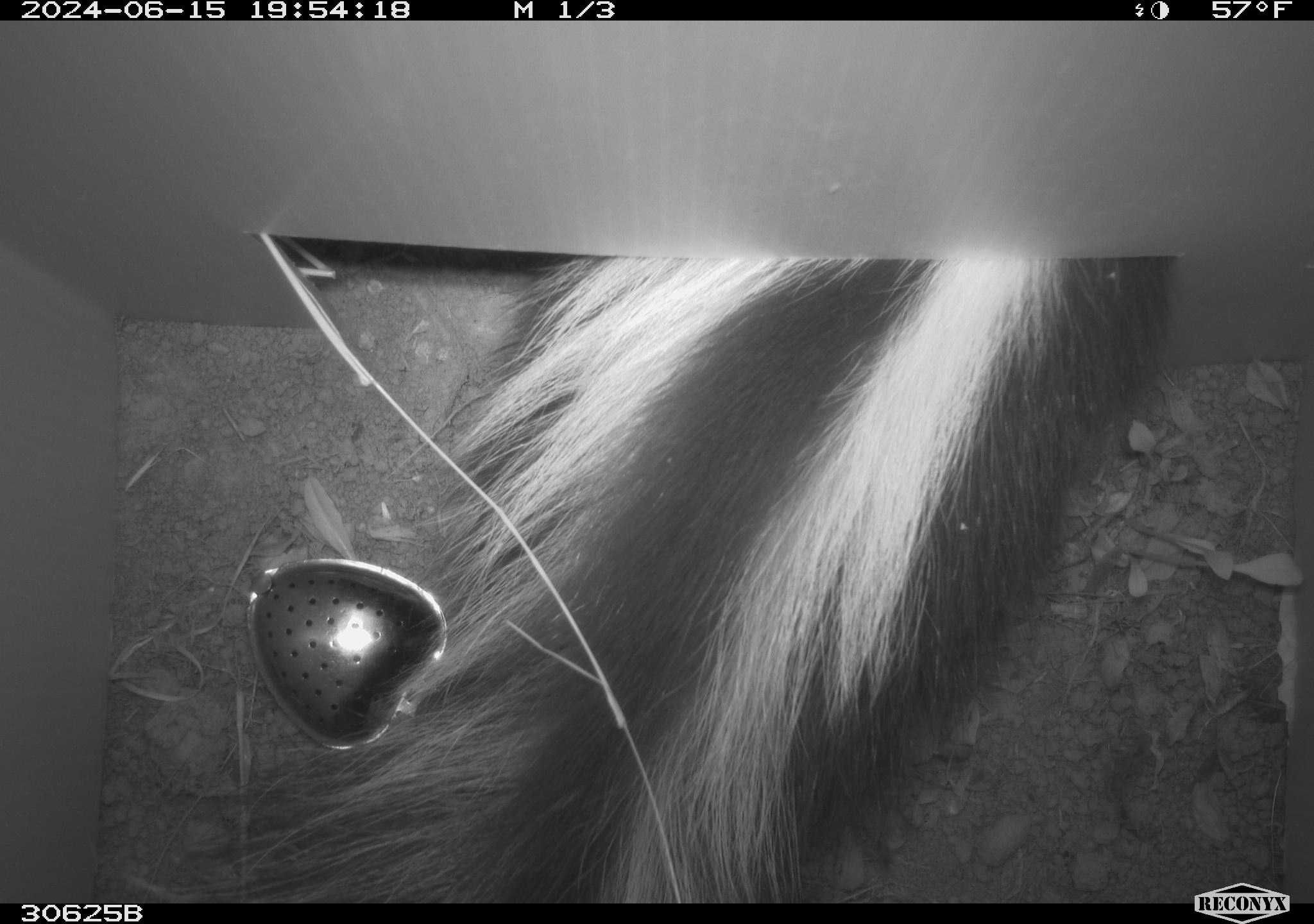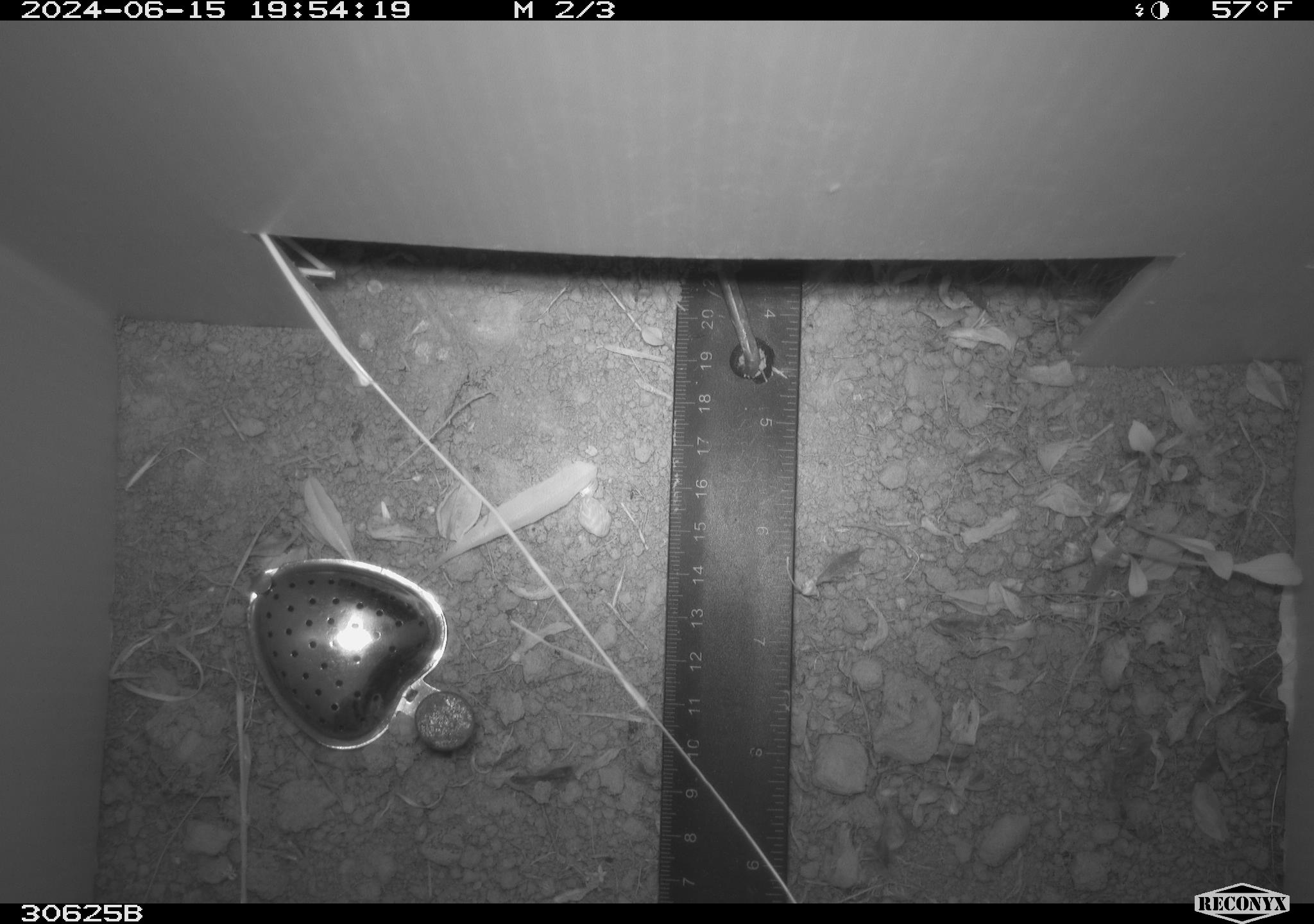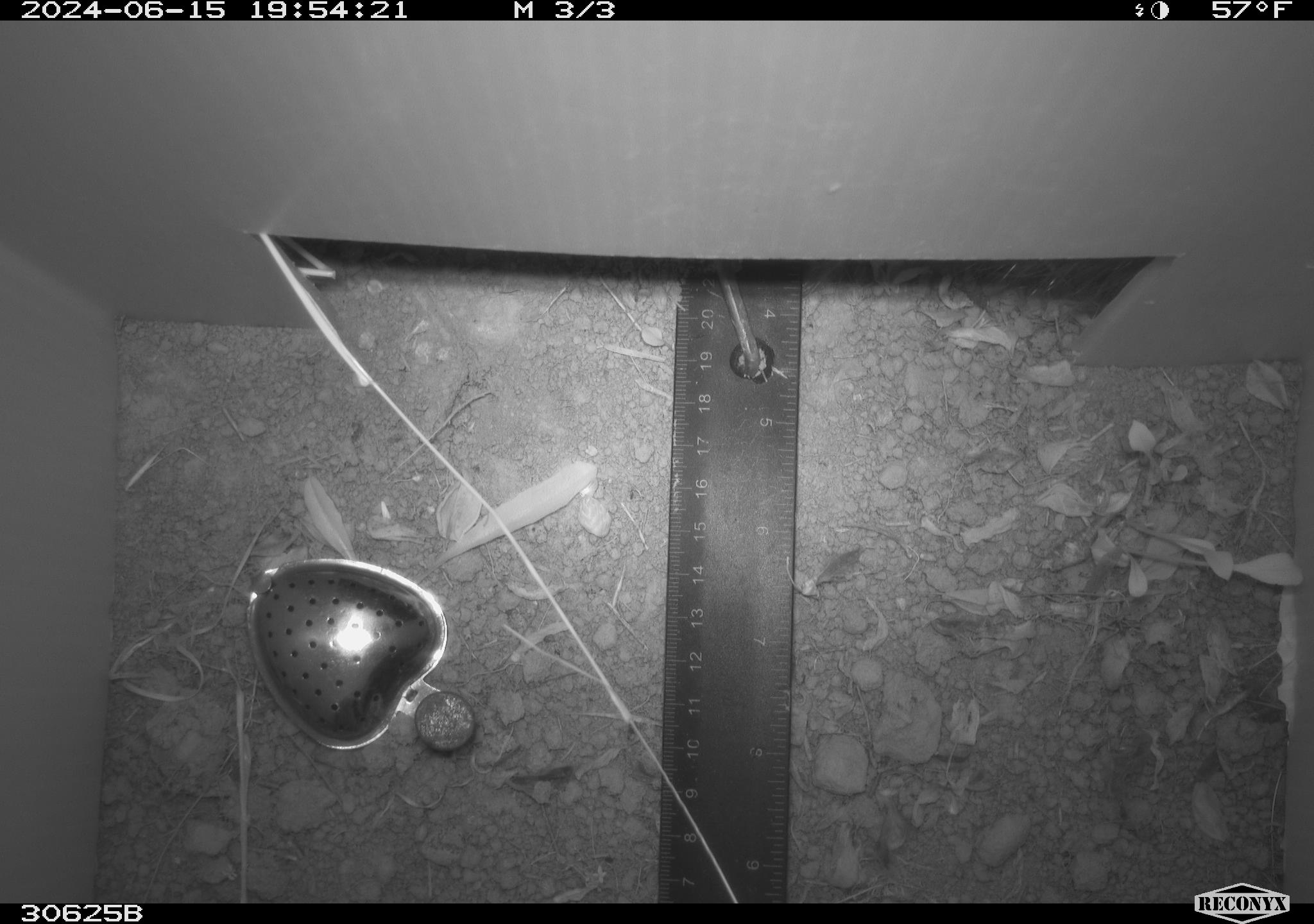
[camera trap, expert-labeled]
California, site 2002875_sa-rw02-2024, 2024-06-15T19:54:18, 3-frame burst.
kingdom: Animalia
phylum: Chordata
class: Mammalia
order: Carnivora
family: Mephitidae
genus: Mephitis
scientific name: Mephitis mephitis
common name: striped skunk